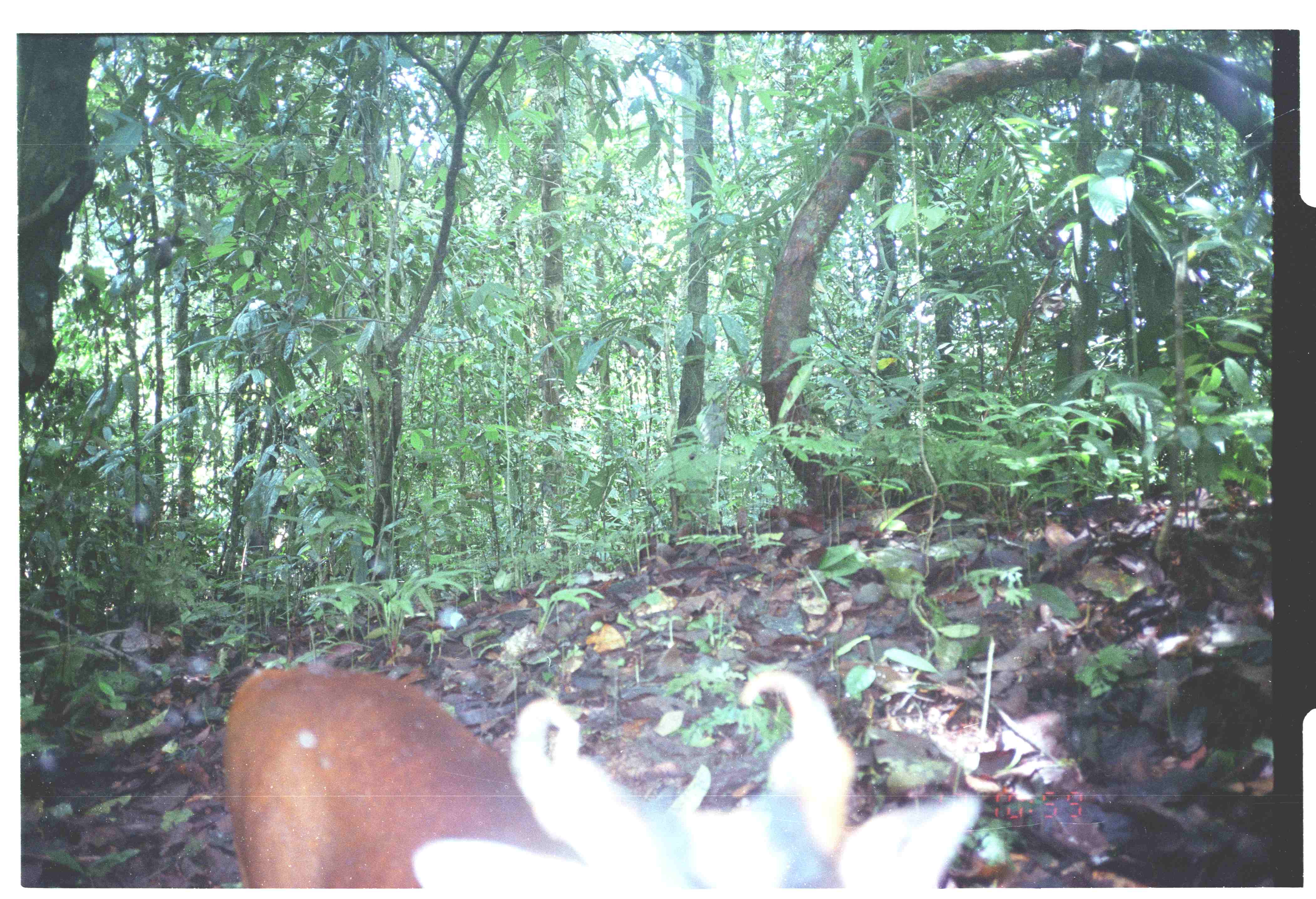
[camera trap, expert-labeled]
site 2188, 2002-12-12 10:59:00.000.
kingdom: Animalia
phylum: Chordata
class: Mammalia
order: Artiodactyla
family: Cervidae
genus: Muntiacus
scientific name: Muntiacus muntjak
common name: southern red muntjac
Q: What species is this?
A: Muntiacus muntjak (southern red muntjac).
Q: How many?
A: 1.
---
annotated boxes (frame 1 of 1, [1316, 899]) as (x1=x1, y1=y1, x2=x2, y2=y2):
muntiacus muntjak: (x1=222, y1=668, x2=982, y2=887)